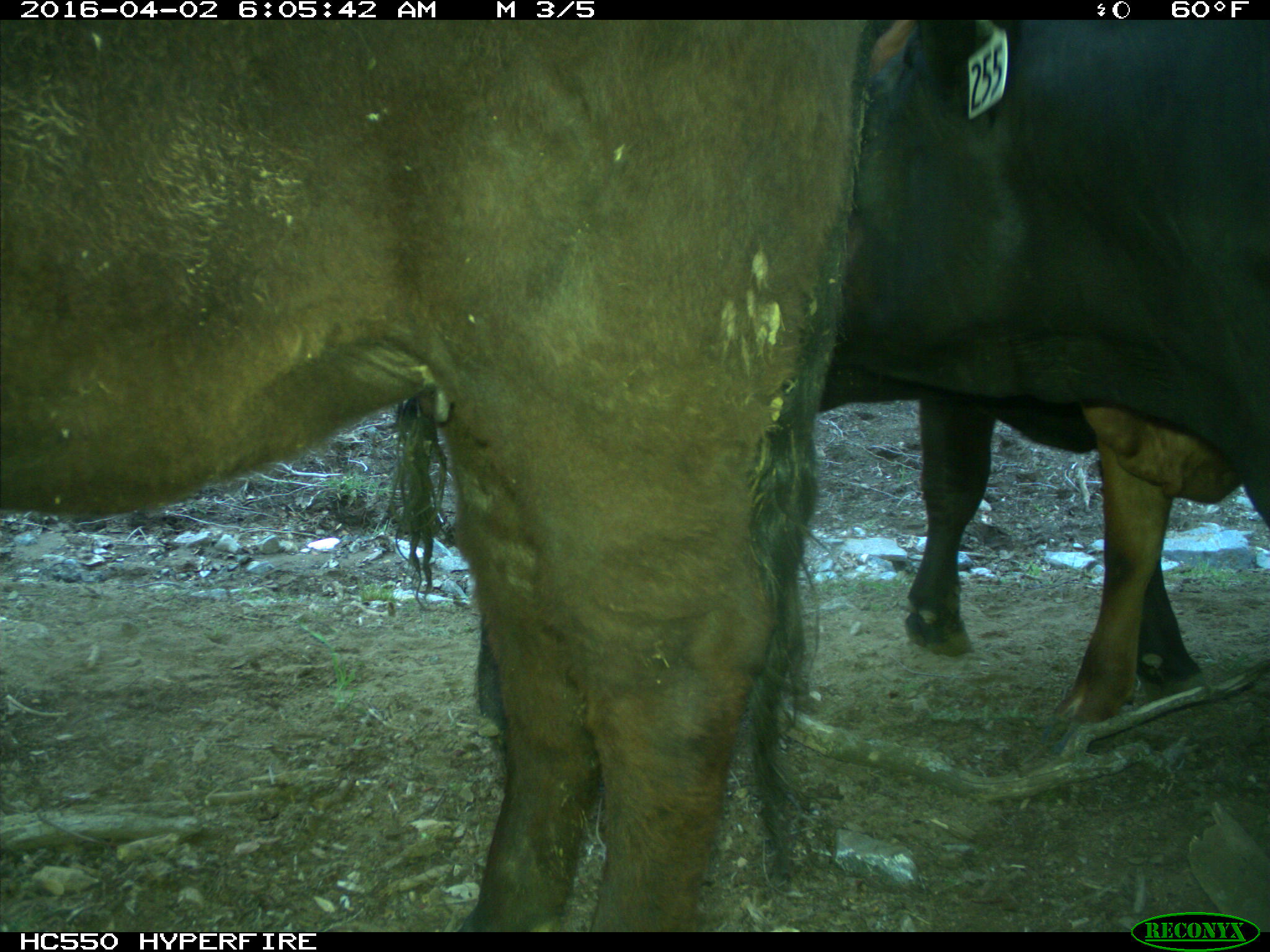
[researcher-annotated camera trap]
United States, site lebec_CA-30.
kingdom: Animalia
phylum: Chordata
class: Mammalia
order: Artiodactyla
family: Bovidae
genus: Bos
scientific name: Bos taurus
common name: domestic cow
Bos taurus (domestic cow).